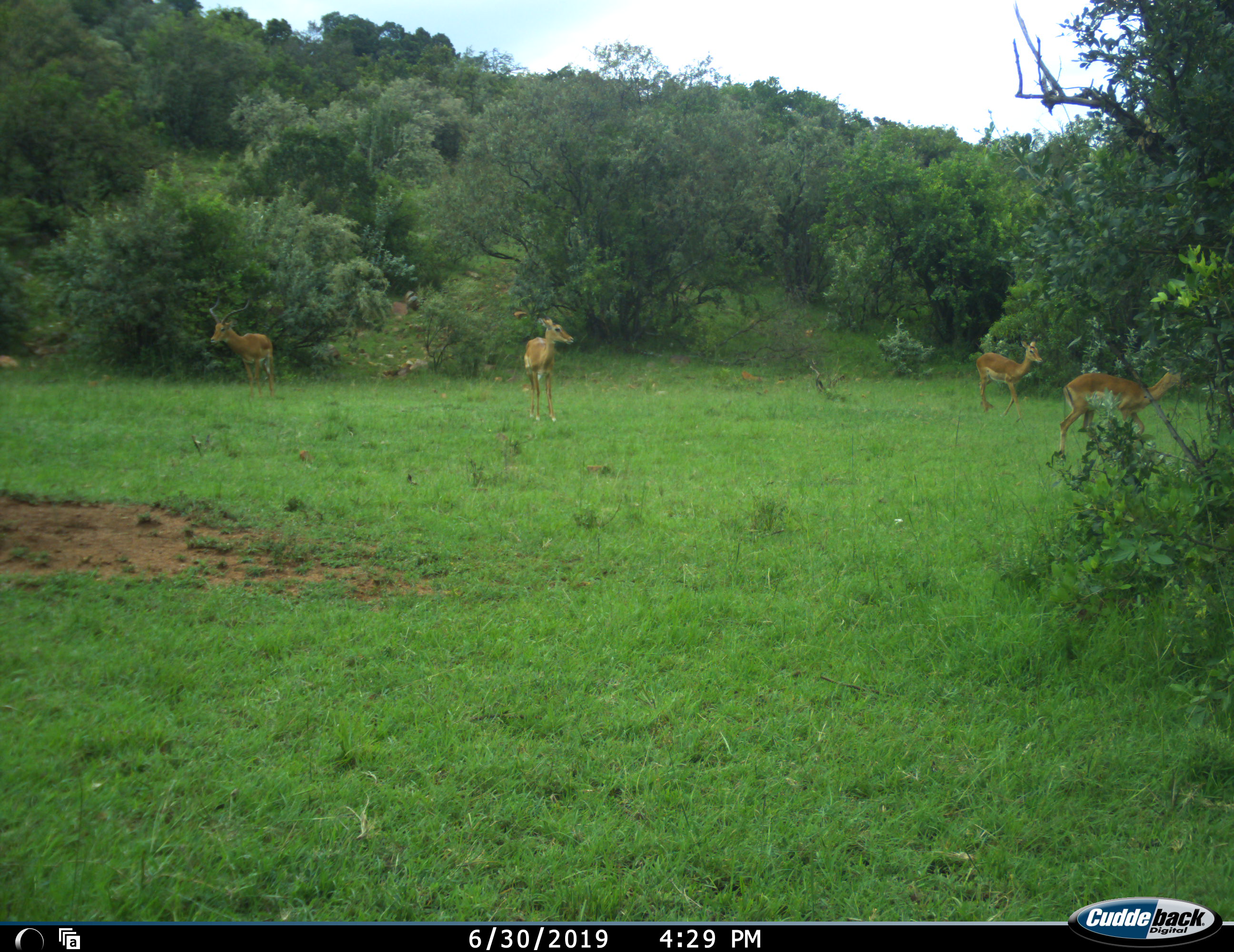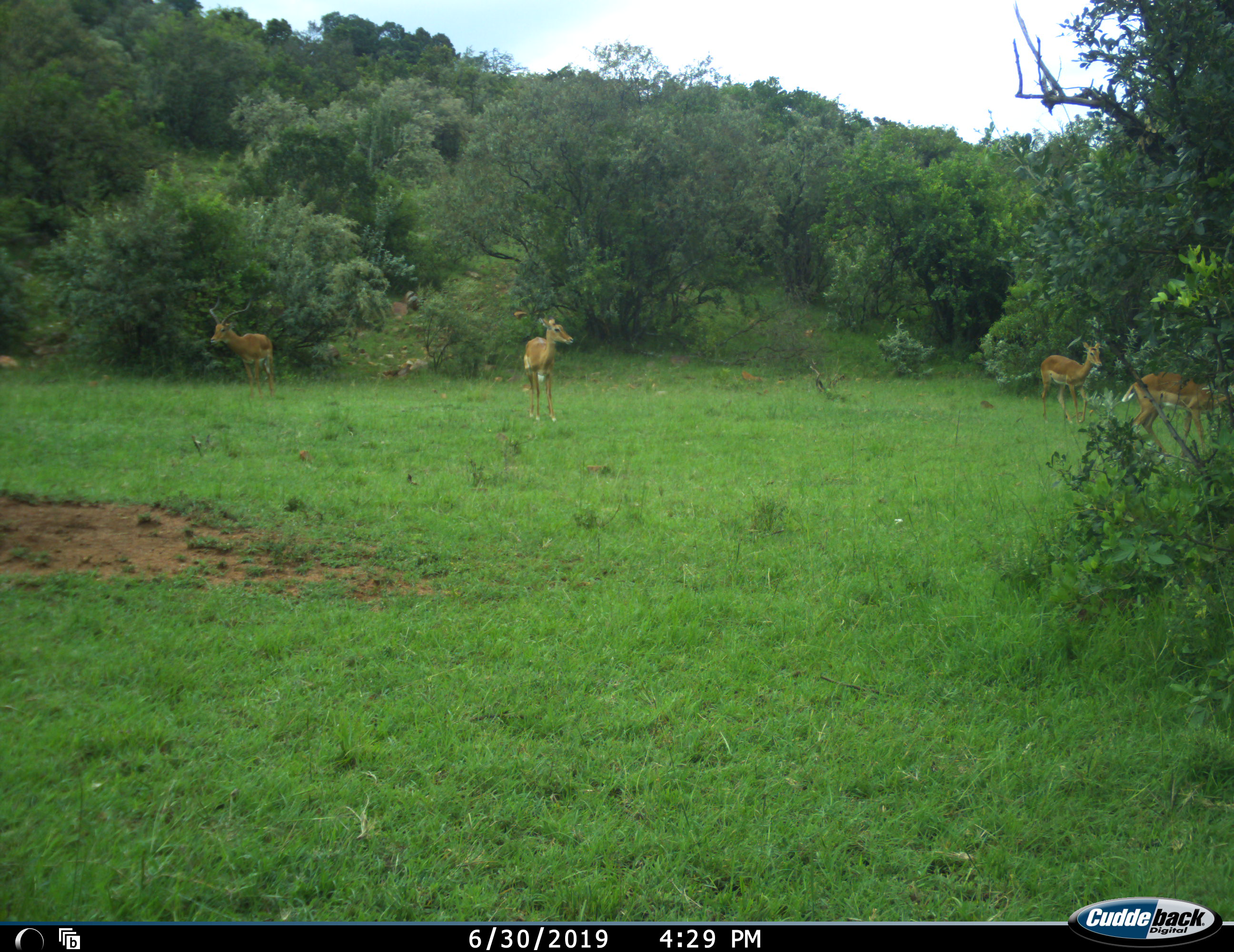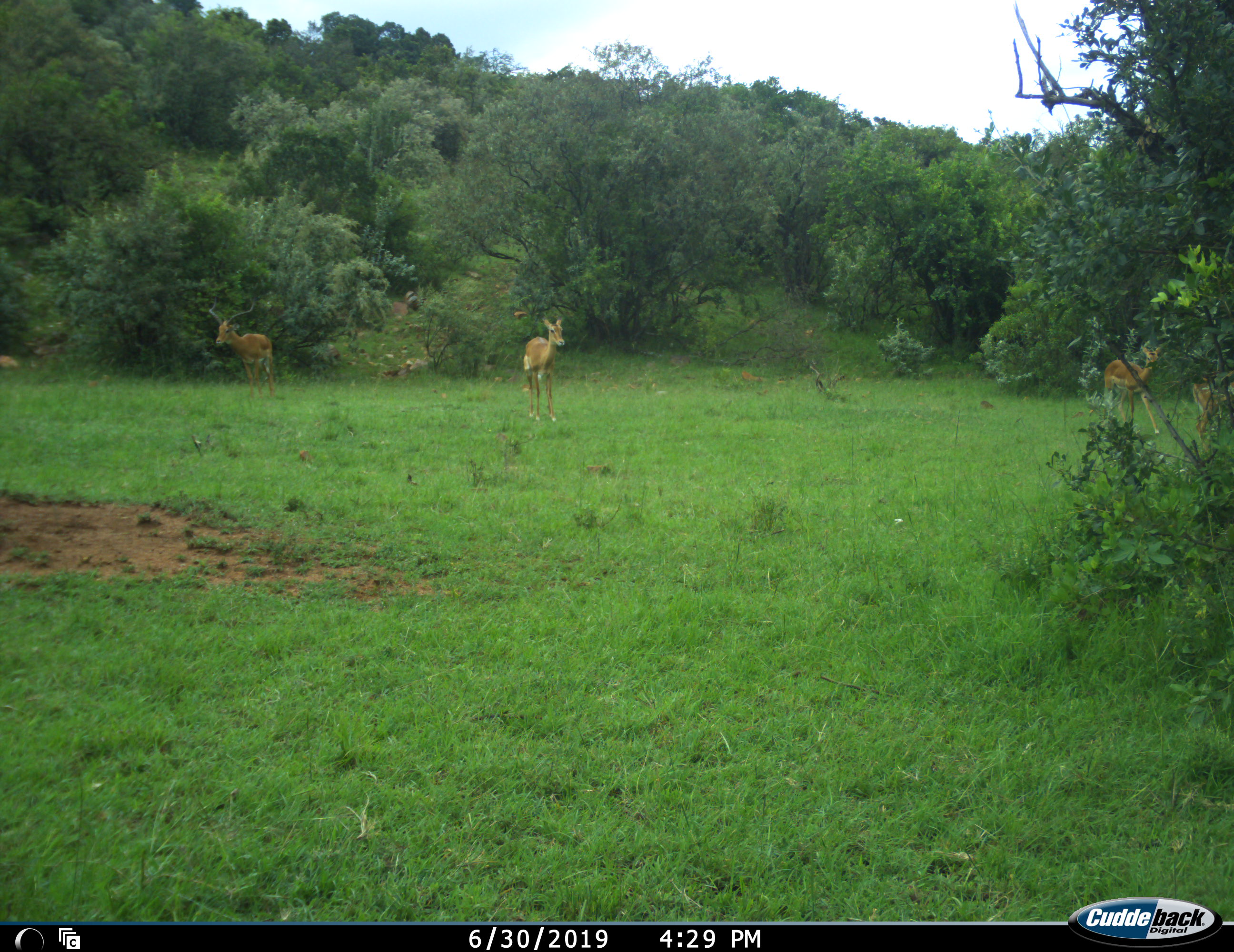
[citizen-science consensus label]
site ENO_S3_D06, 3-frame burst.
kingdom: Animalia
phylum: Chordata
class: Mammalia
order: Artiodactyla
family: Bovidae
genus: Aepyceros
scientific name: Aepyceros melampus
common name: impala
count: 4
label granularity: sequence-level